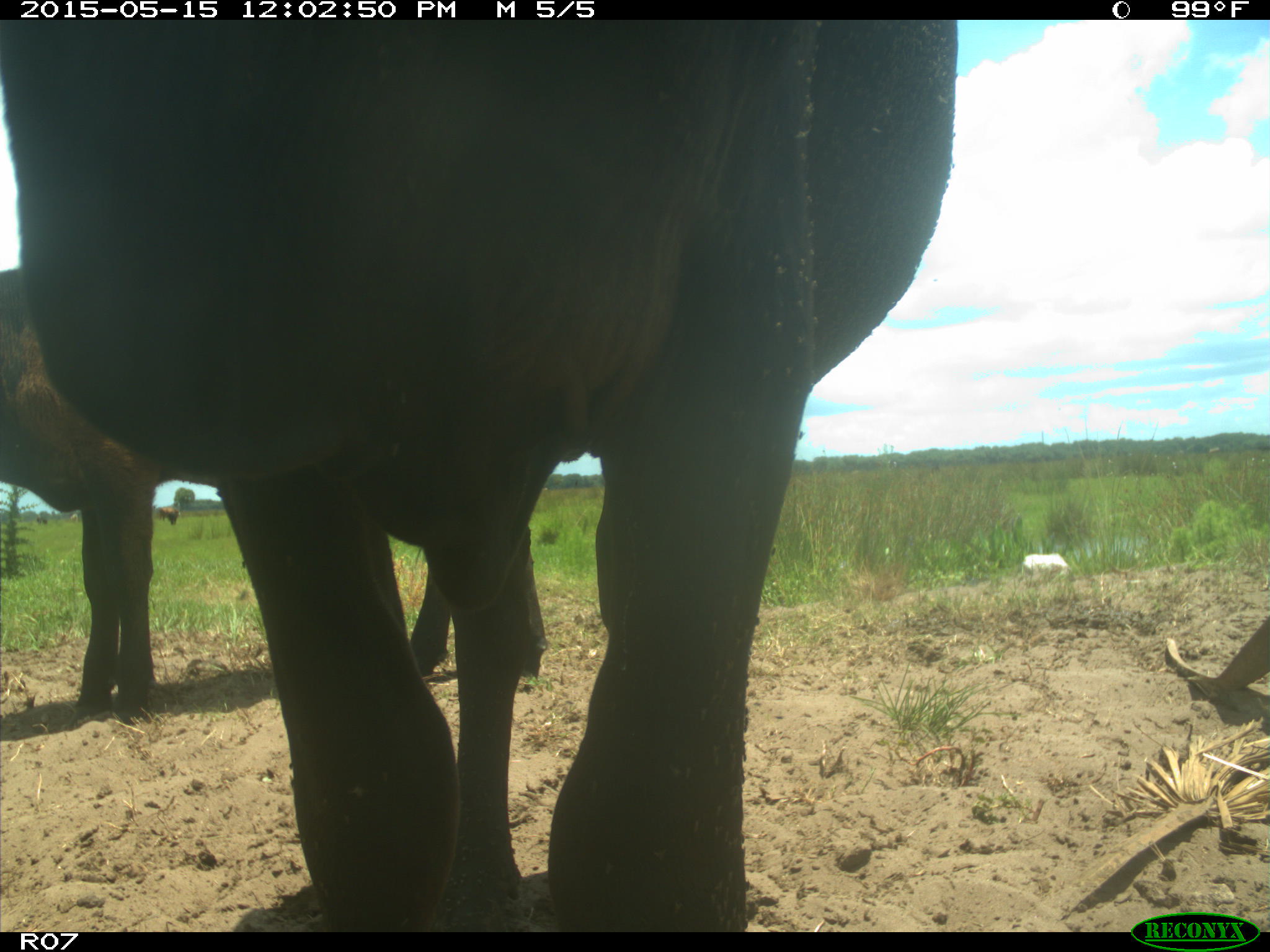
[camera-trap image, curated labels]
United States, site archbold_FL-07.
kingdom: Animalia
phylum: Chordata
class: Mammalia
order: Artiodactyla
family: Bovidae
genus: Bos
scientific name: Bos taurus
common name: domestic cow